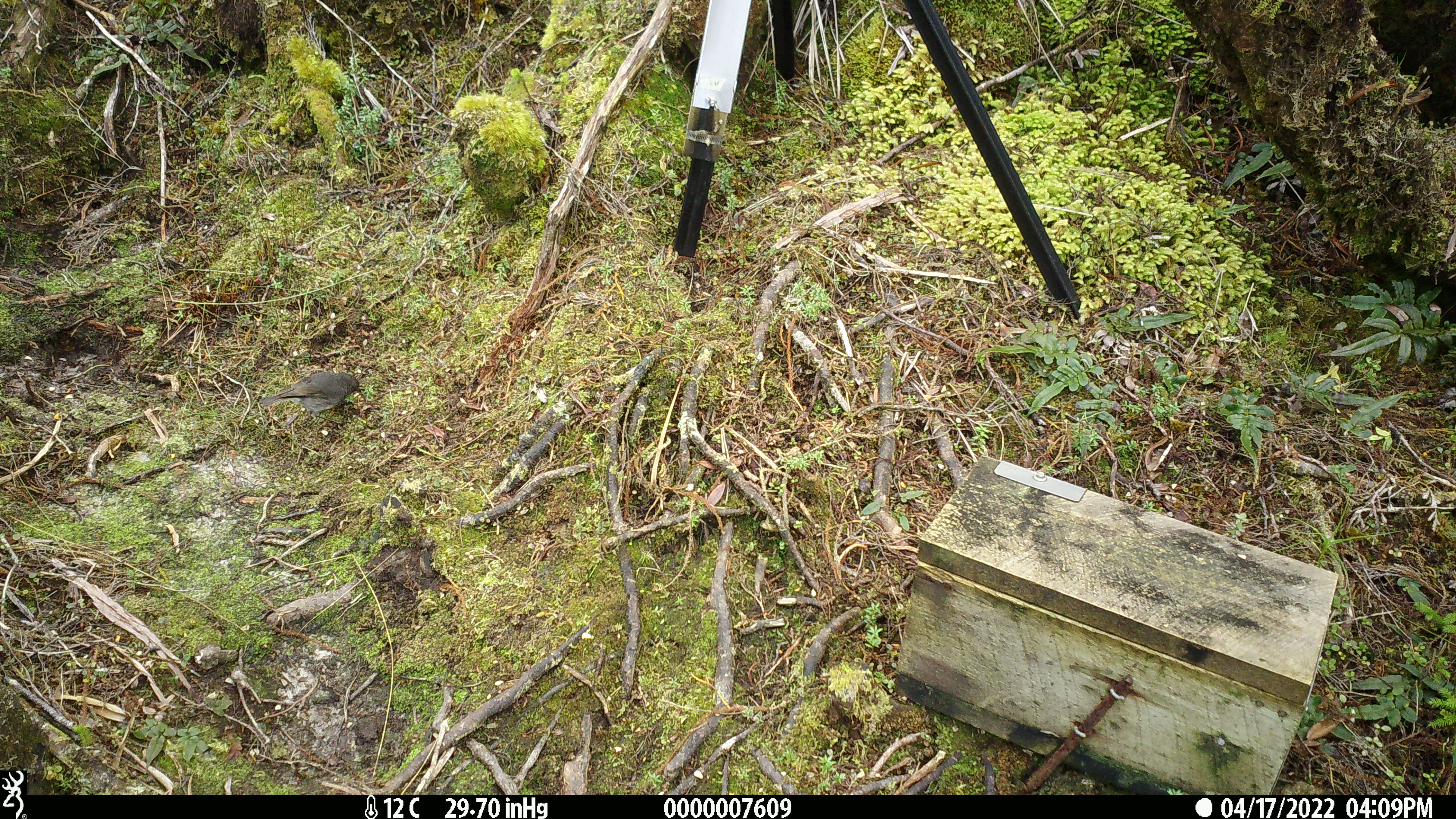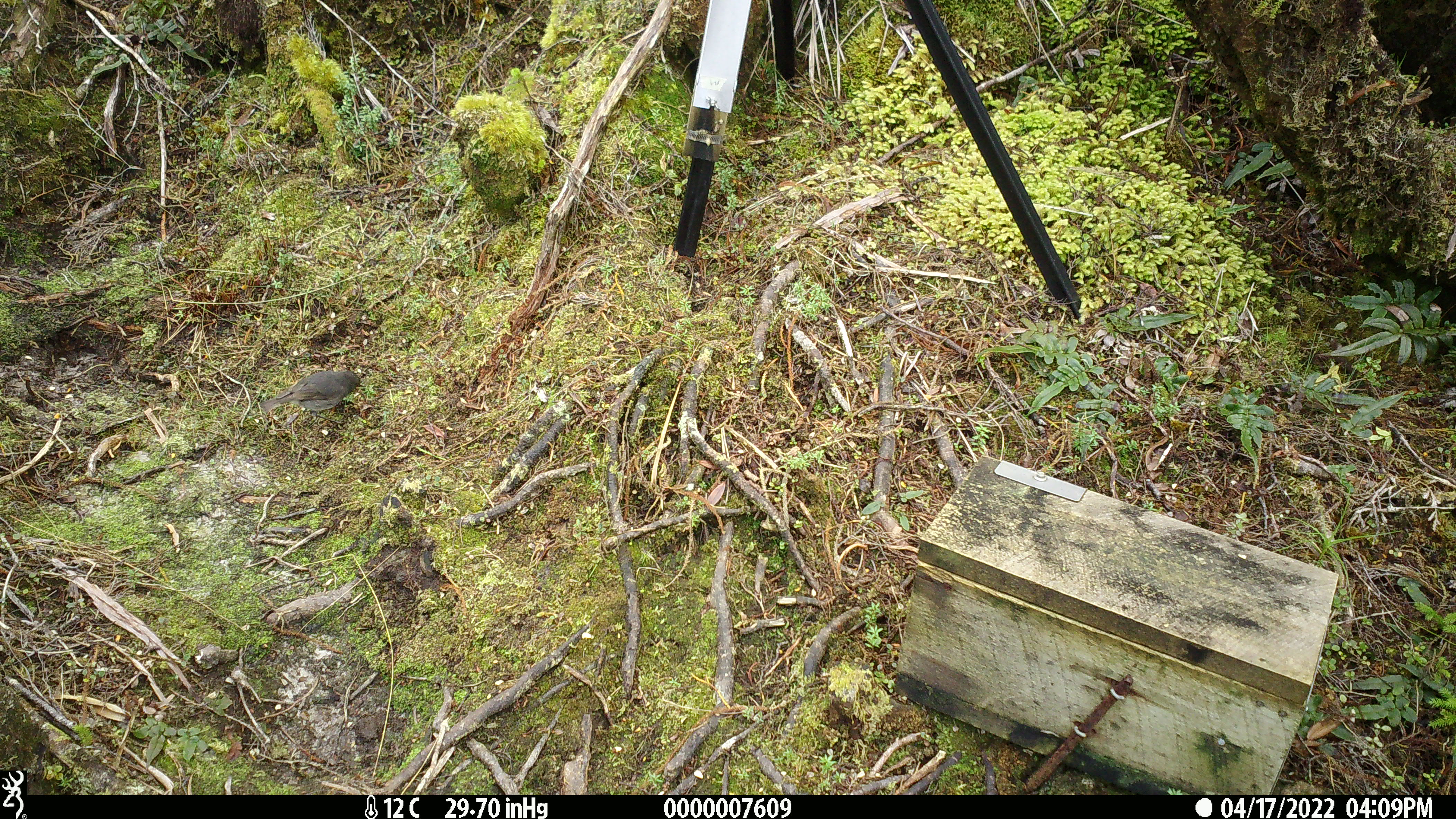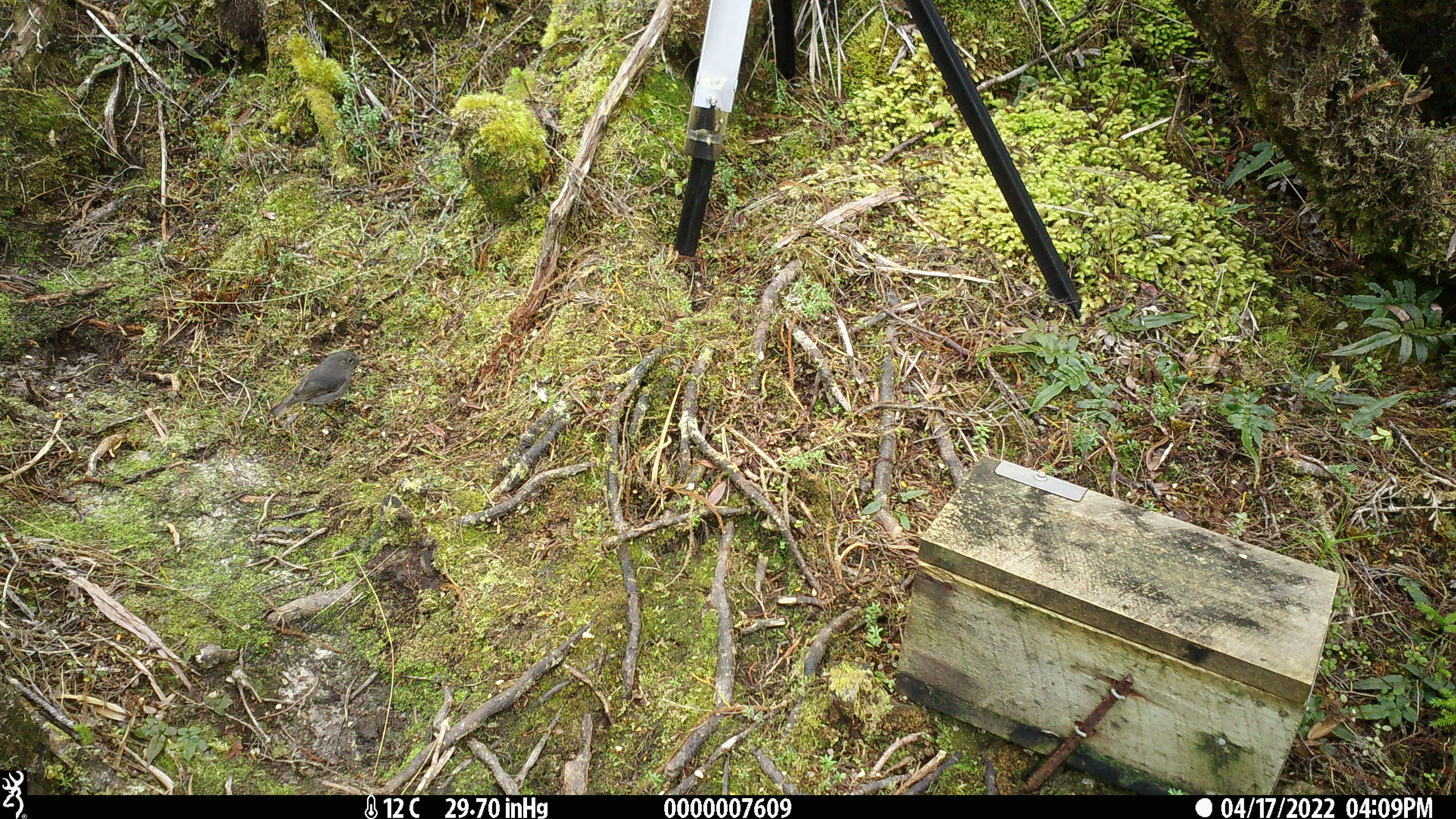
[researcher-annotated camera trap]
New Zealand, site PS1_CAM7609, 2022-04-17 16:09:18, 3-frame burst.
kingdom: Animalia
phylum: Chordata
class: Aves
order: Passeriformes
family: Petroicidae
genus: Petroica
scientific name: Petroica australis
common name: new zealand robin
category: robin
Robin (new zealand robin) (Petroica australis).